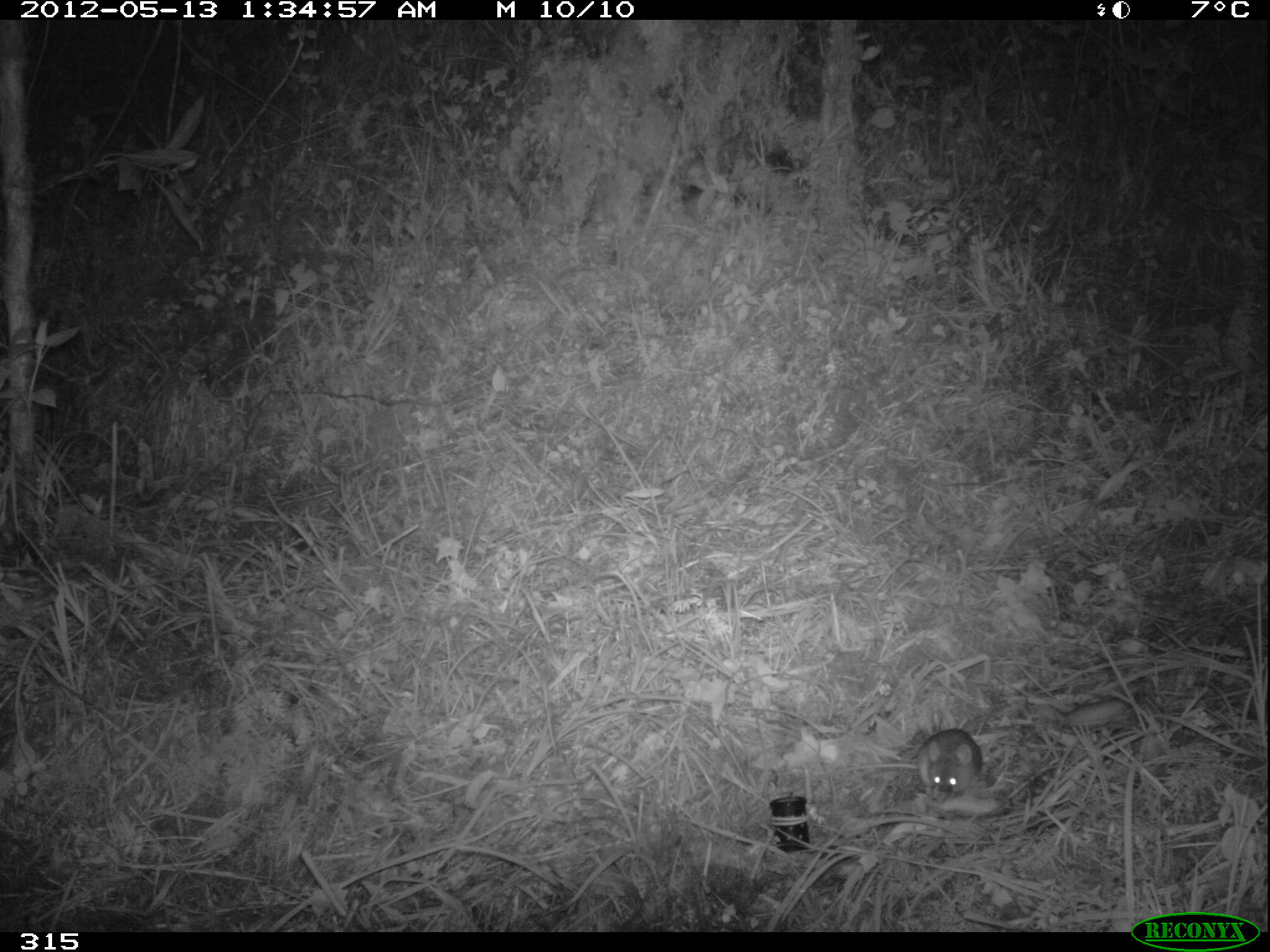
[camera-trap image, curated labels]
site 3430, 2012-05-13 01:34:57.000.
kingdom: Animalia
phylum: Chordata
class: Mammalia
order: Rodentia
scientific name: Rodentia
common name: rodents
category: unknown rodent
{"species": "unknown rodent (rodents) (Rodentia)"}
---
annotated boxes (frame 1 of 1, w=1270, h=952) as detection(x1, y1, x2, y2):
unknown rodent: detection(814, 727, 983, 801)